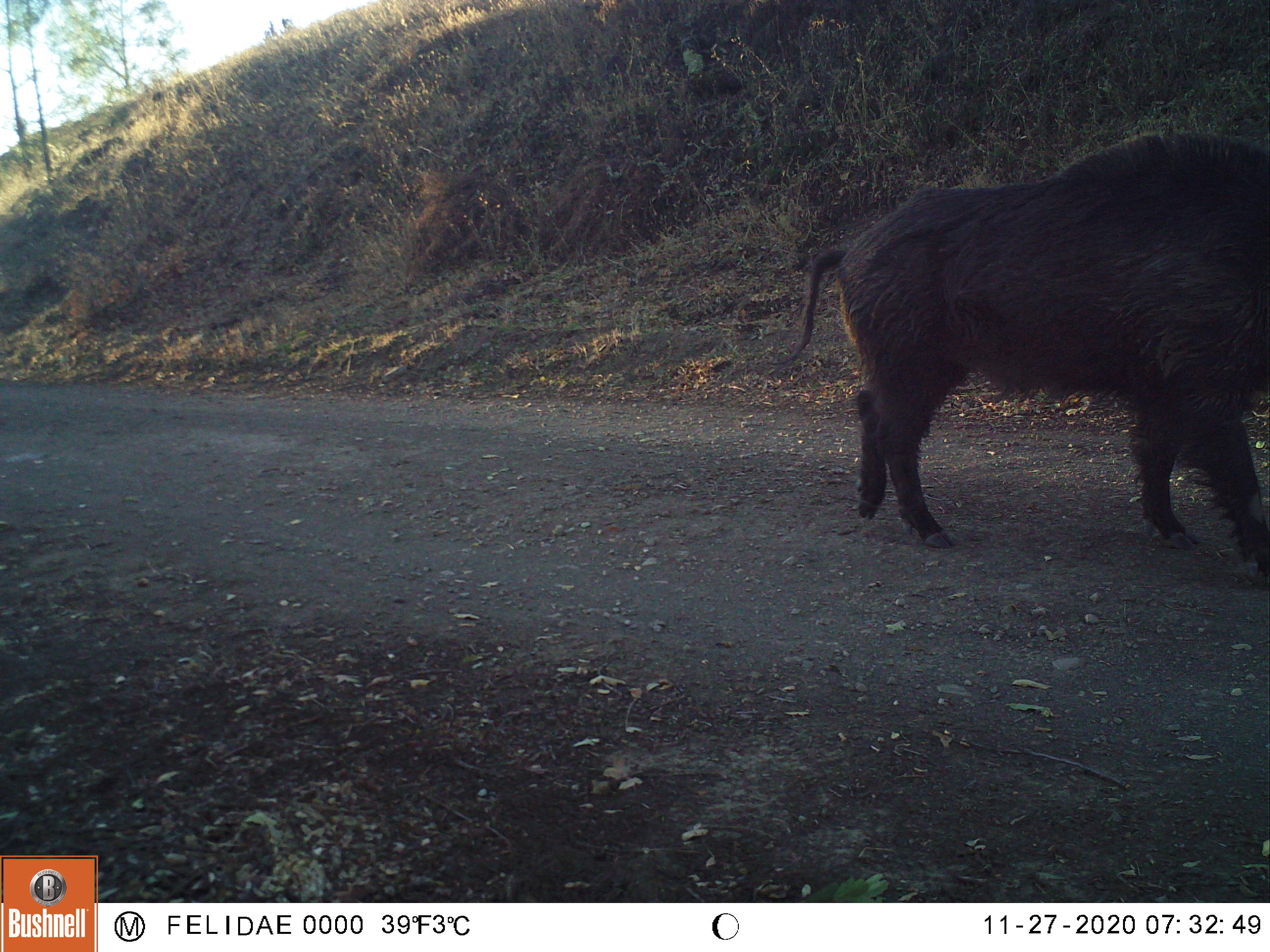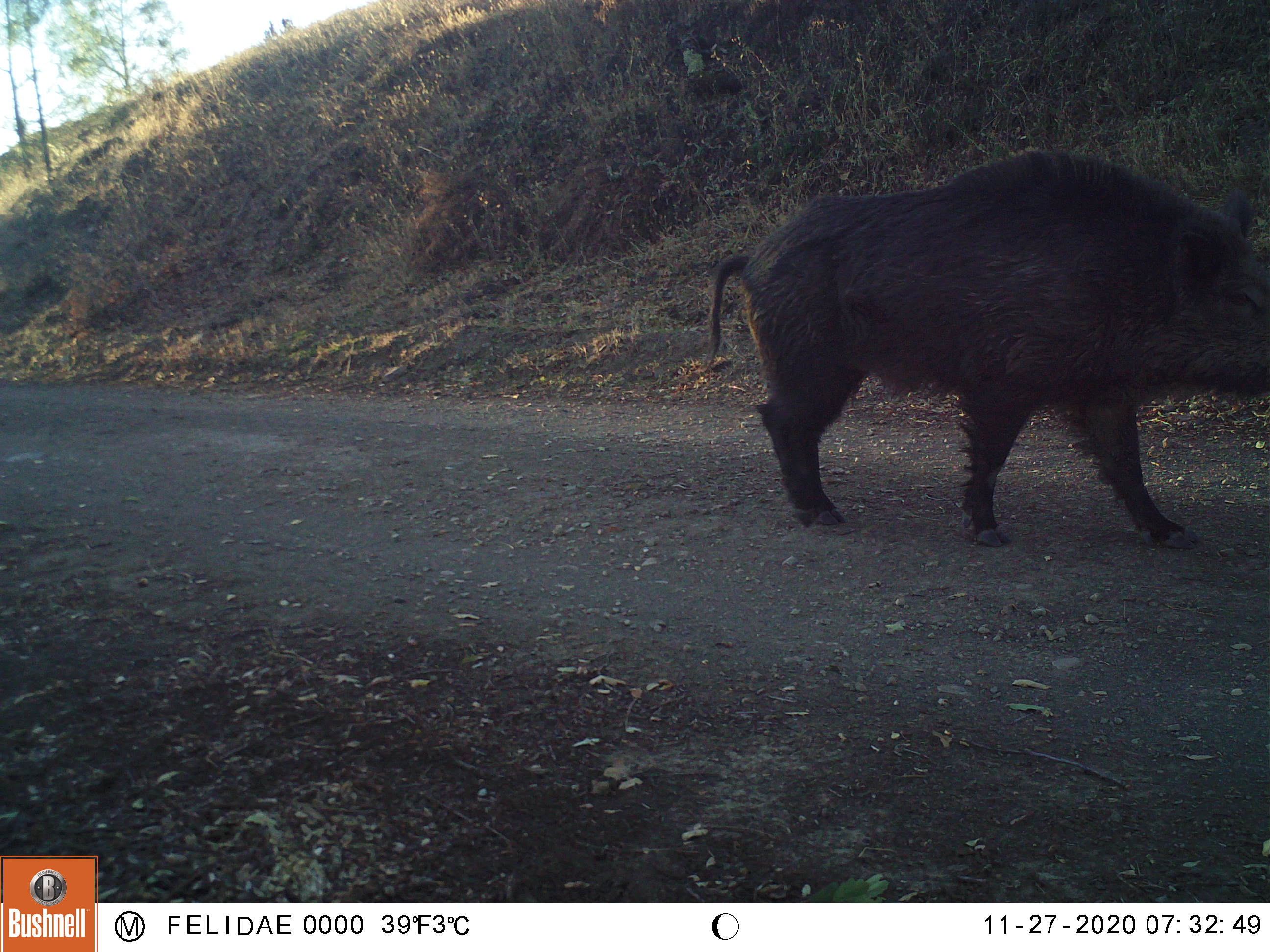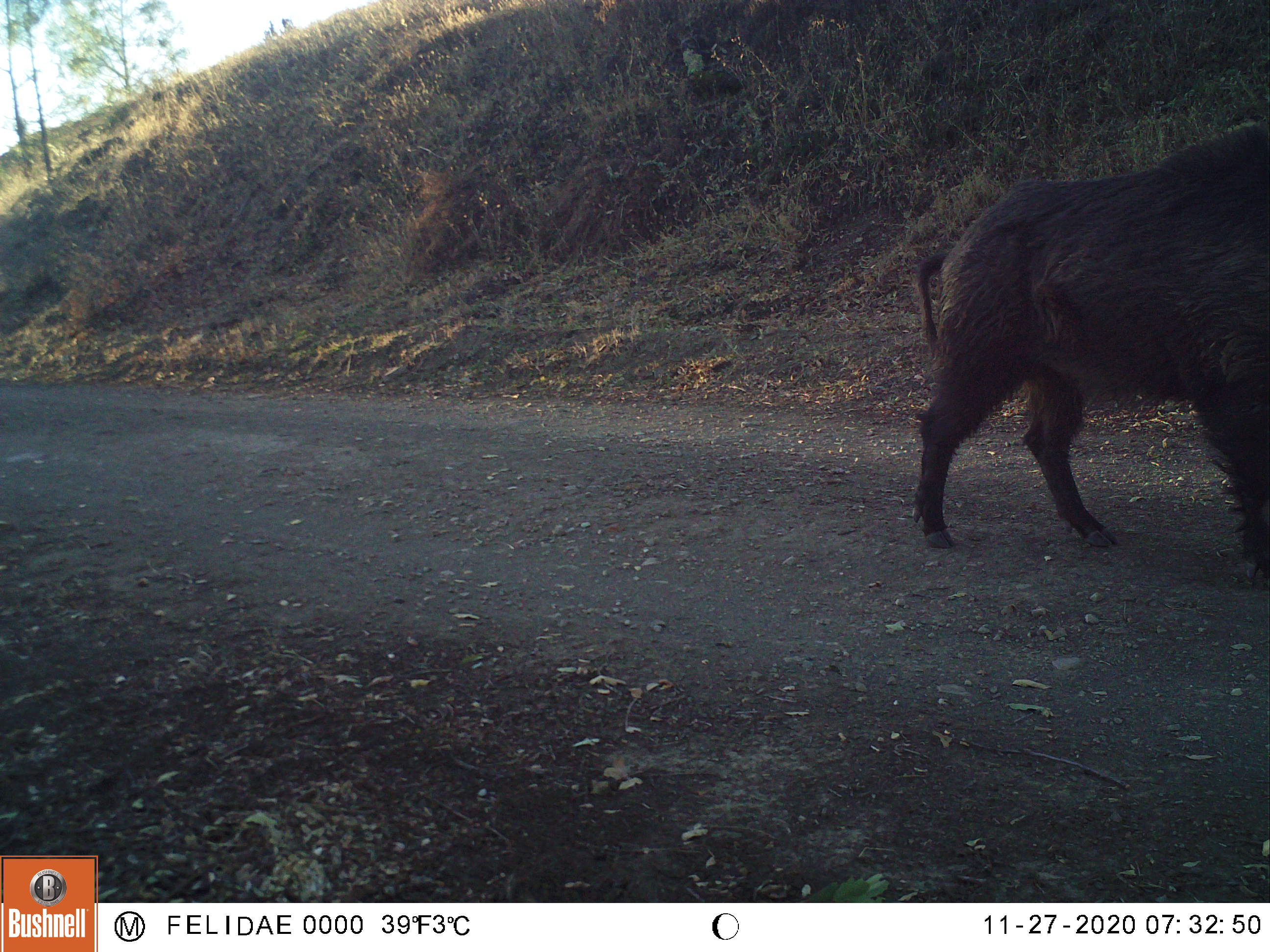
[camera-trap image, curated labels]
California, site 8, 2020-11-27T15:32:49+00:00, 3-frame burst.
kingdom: Animalia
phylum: Chordata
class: Mammalia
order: Artiodactyla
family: Suidae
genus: Sus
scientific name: Sus scrofa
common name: wild boar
Wild boar (Sus scrofa).